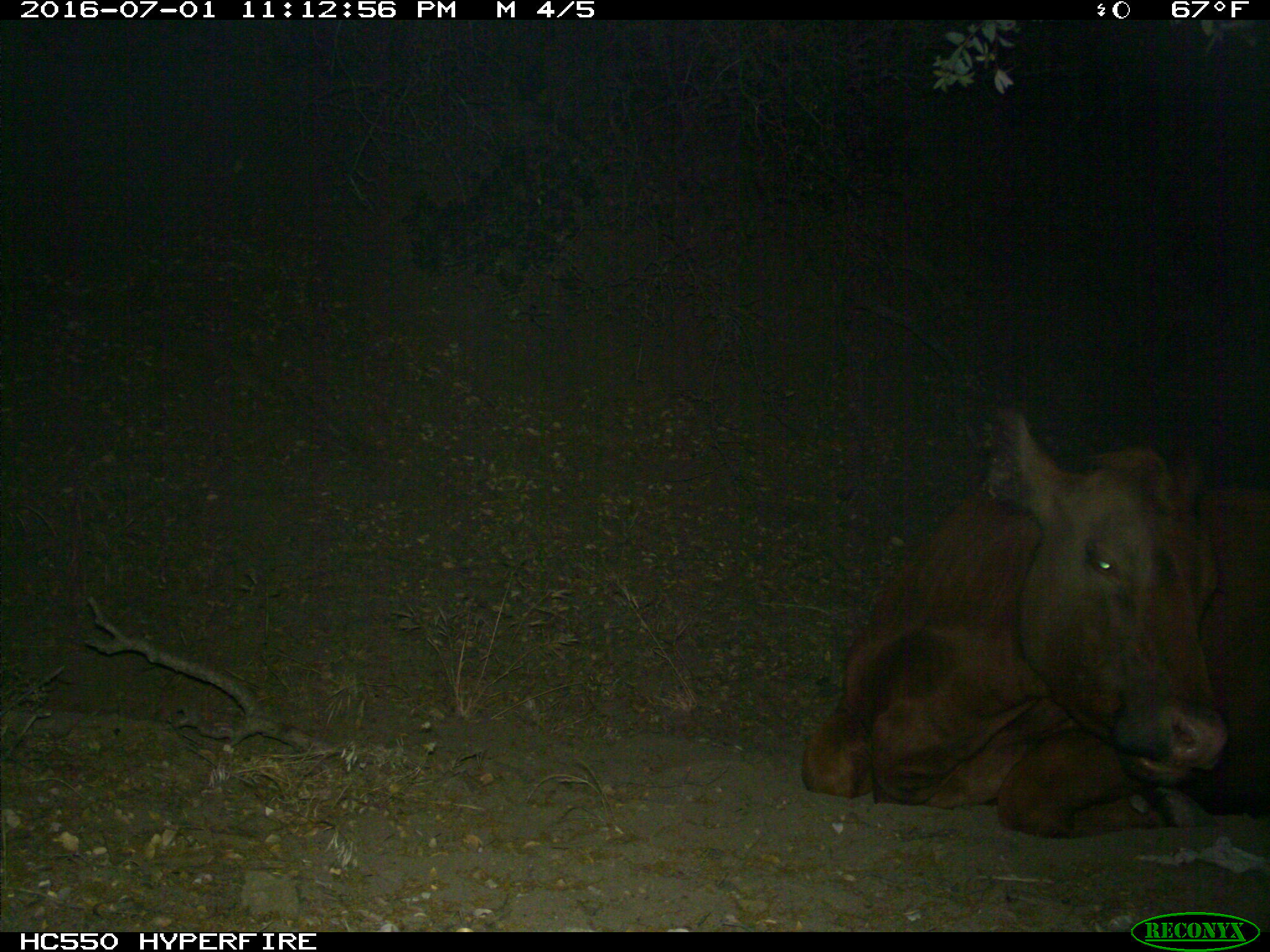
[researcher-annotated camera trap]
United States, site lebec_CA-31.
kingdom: Animalia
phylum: Chordata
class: Mammalia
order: Artiodactyla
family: Bovidae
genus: Bos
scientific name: Bos taurus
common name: domestic cow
Bos taurus (domestic cow).